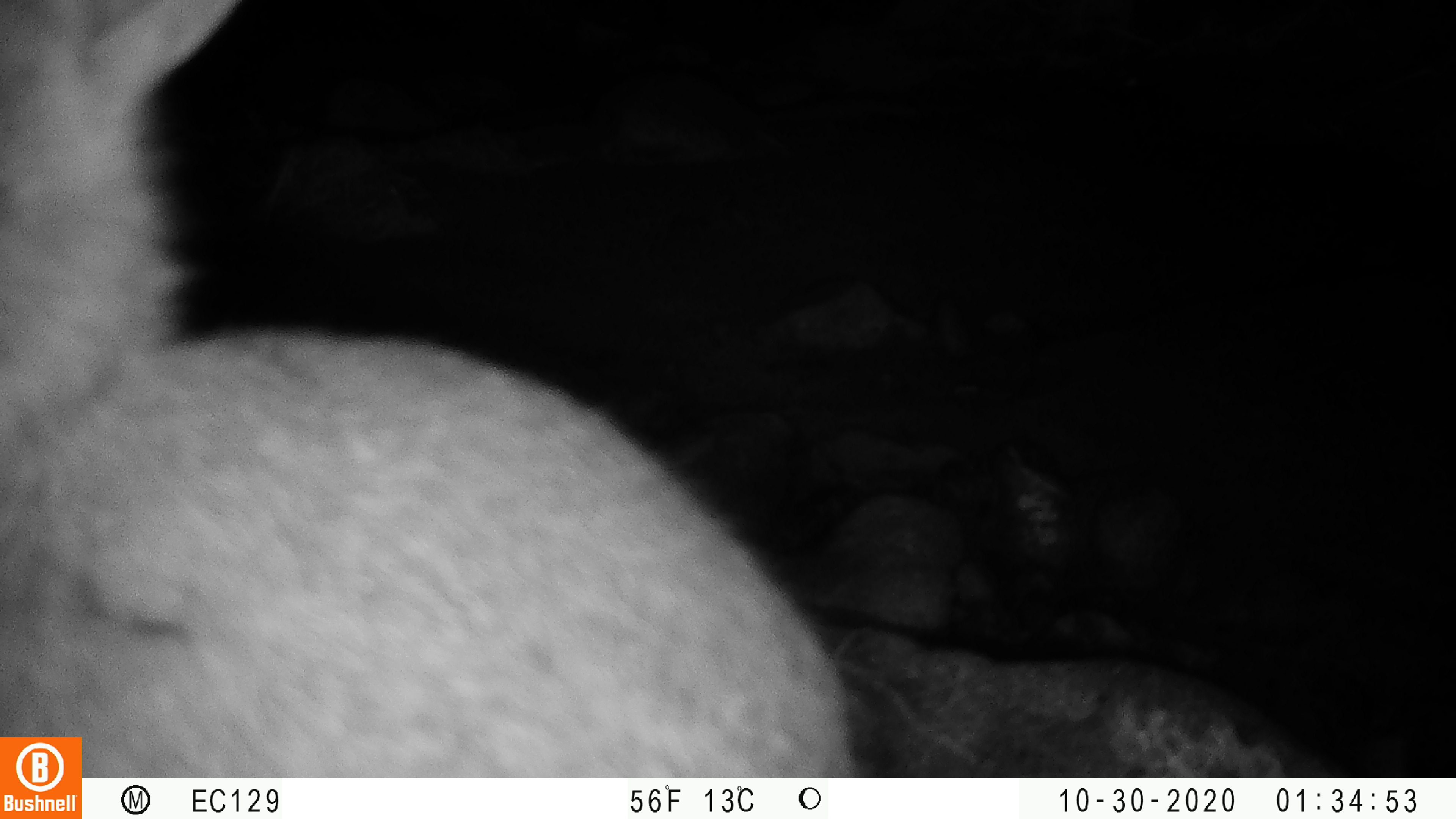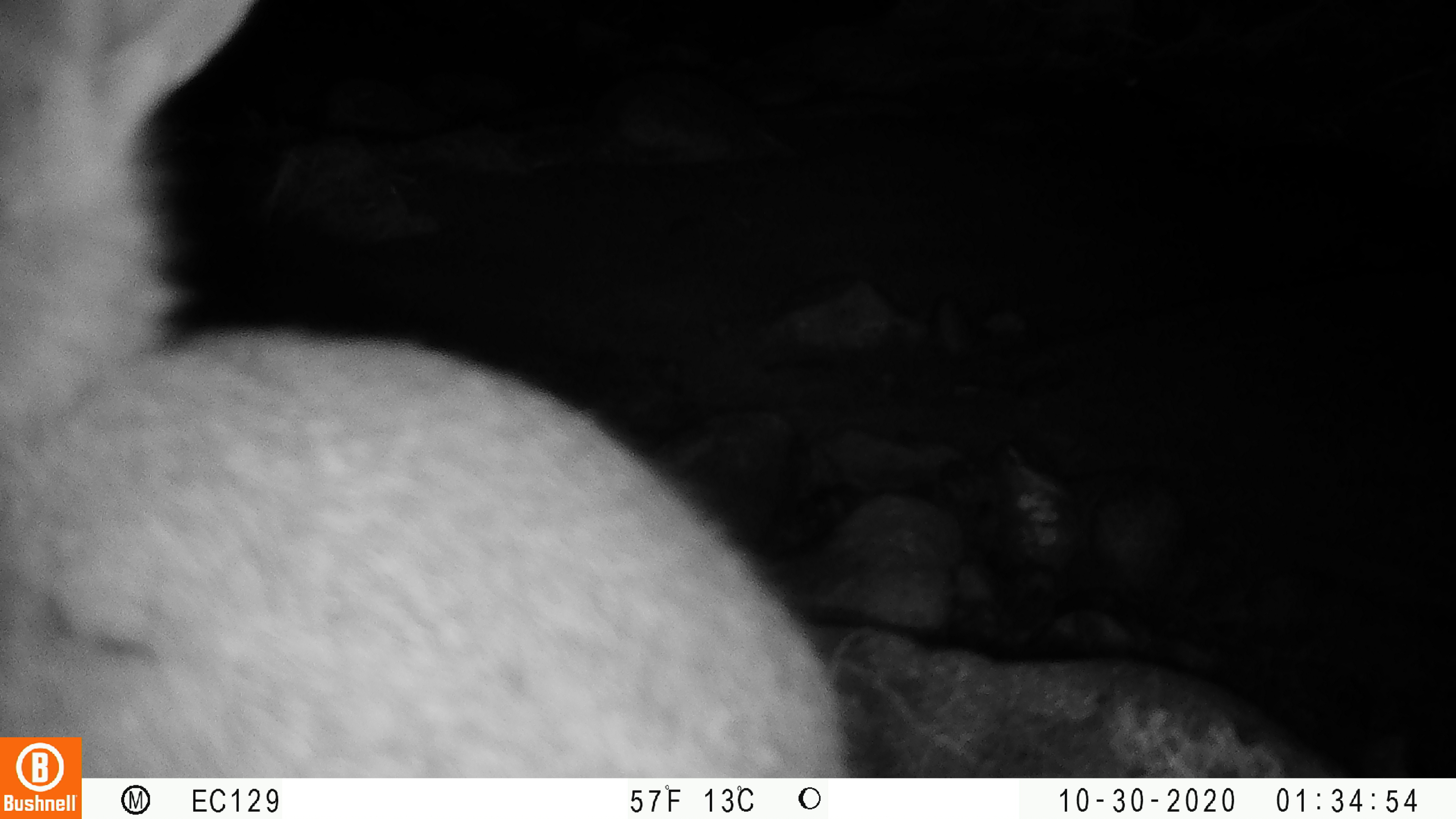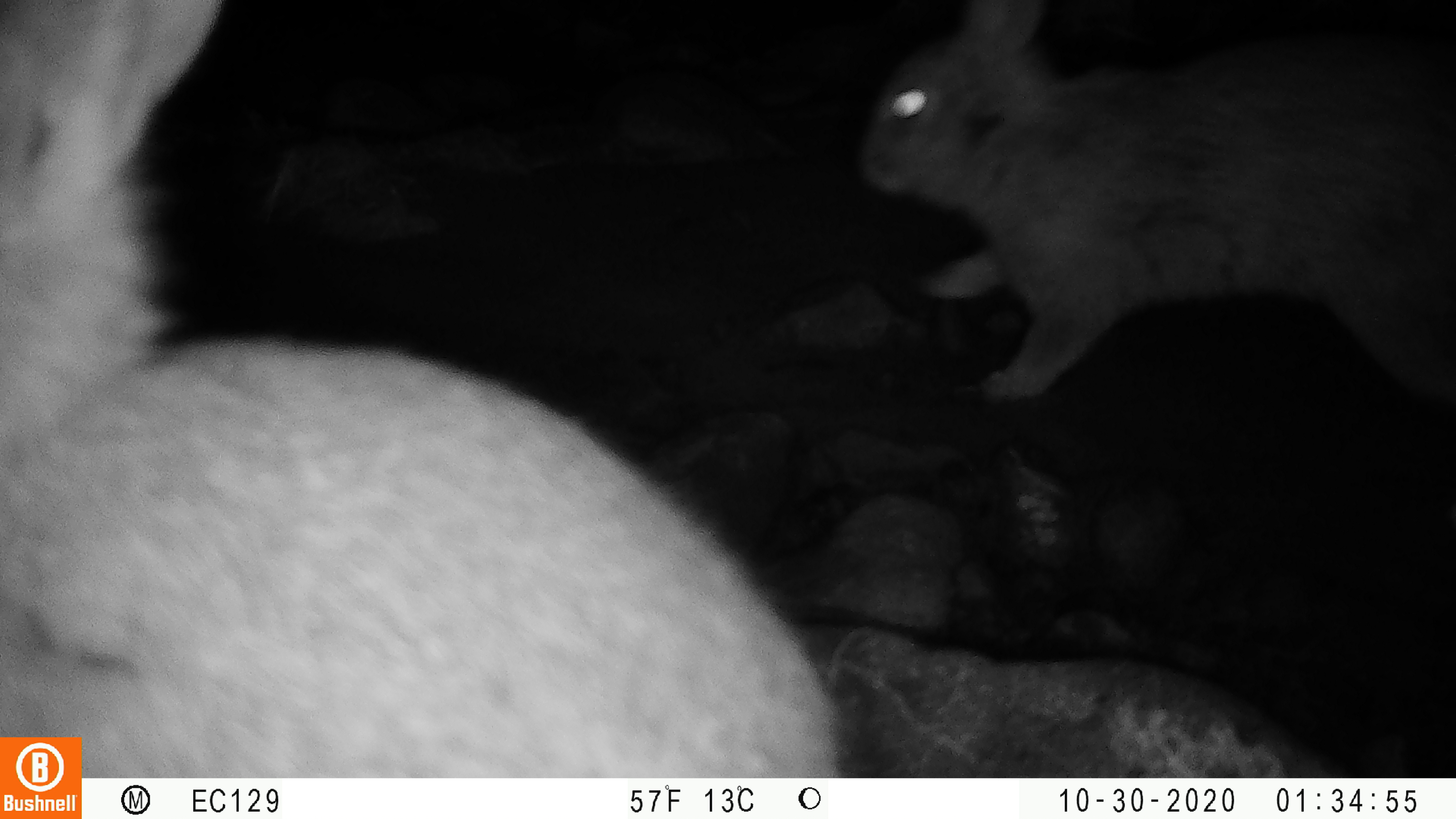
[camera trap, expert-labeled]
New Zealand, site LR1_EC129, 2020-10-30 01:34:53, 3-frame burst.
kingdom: Animalia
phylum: Chordata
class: Mammalia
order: Lagomorpha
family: Leporidae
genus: Oryctolagus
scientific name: Oryctolagus cuniculus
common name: european rabbit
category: rabbit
Rabbit (european rabbit) (Oryctolagus cuniculus).